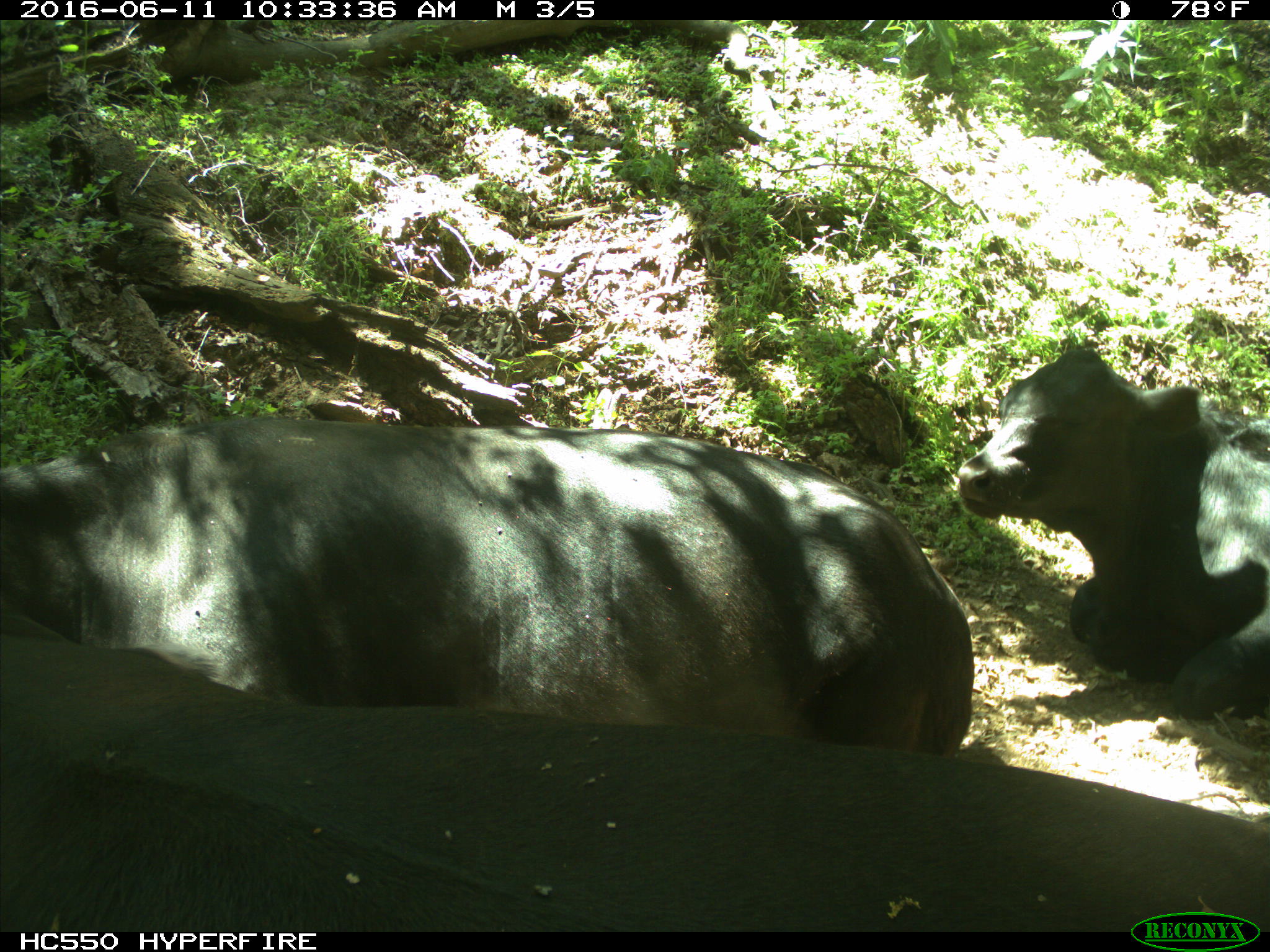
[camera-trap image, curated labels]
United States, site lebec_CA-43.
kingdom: Animalia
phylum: Chordata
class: Mammalia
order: Artiodactyla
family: Bovidae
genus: Bos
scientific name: Bos taurus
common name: domestic cow